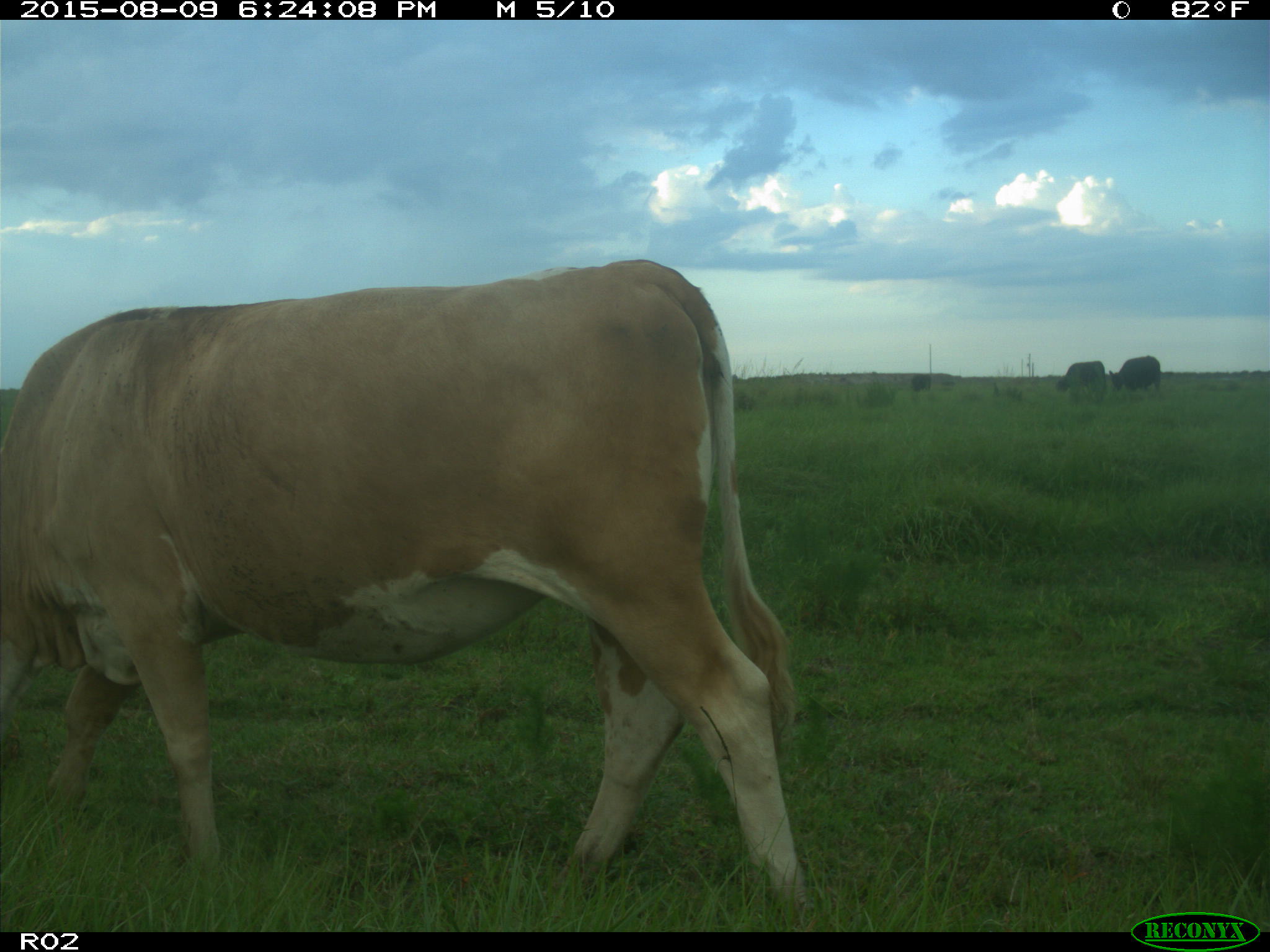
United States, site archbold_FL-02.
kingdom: Animalia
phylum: Chordata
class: Mammalia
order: Artiodactyla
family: Bovidae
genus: Bos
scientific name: Bos taurus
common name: domestic cow